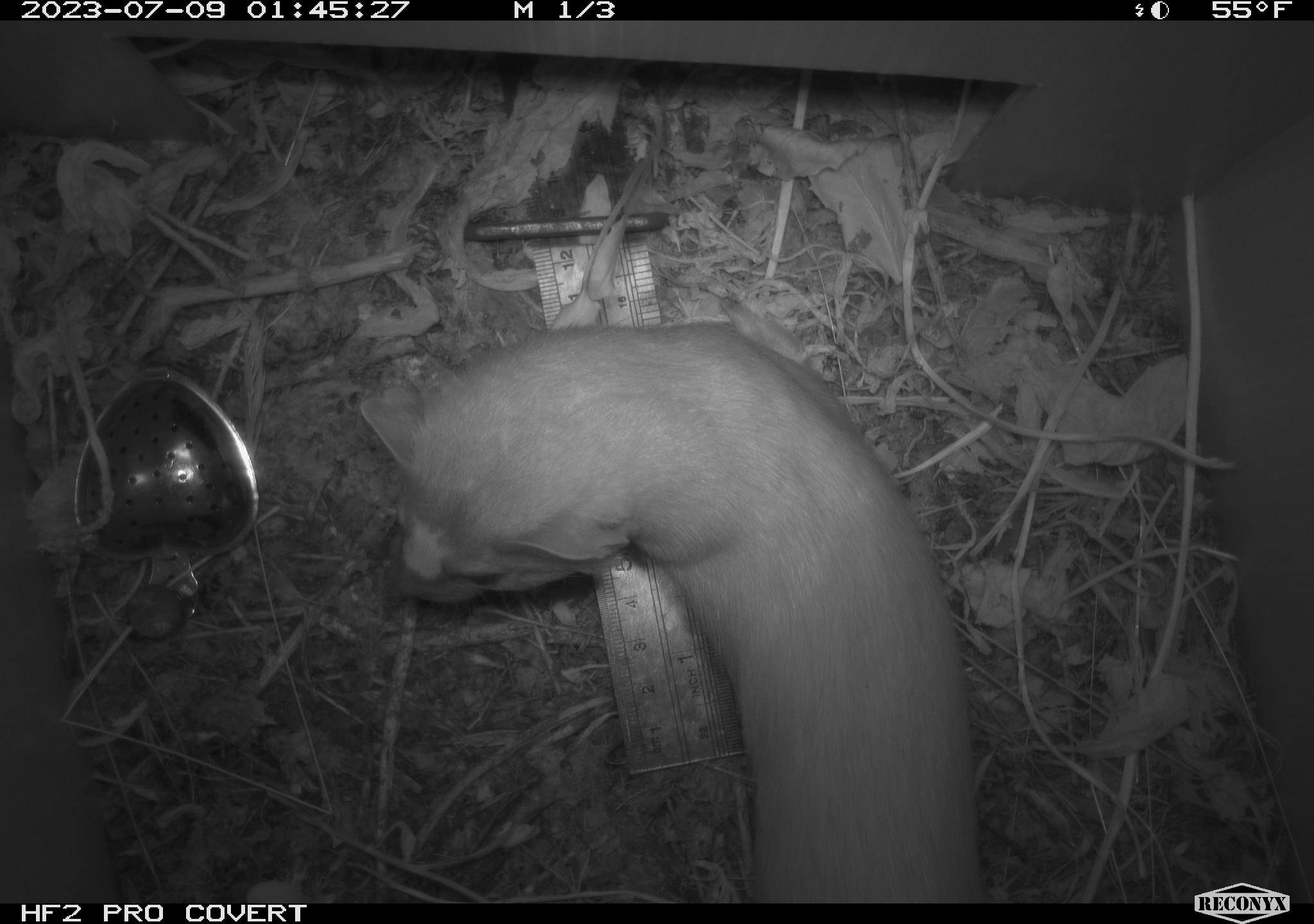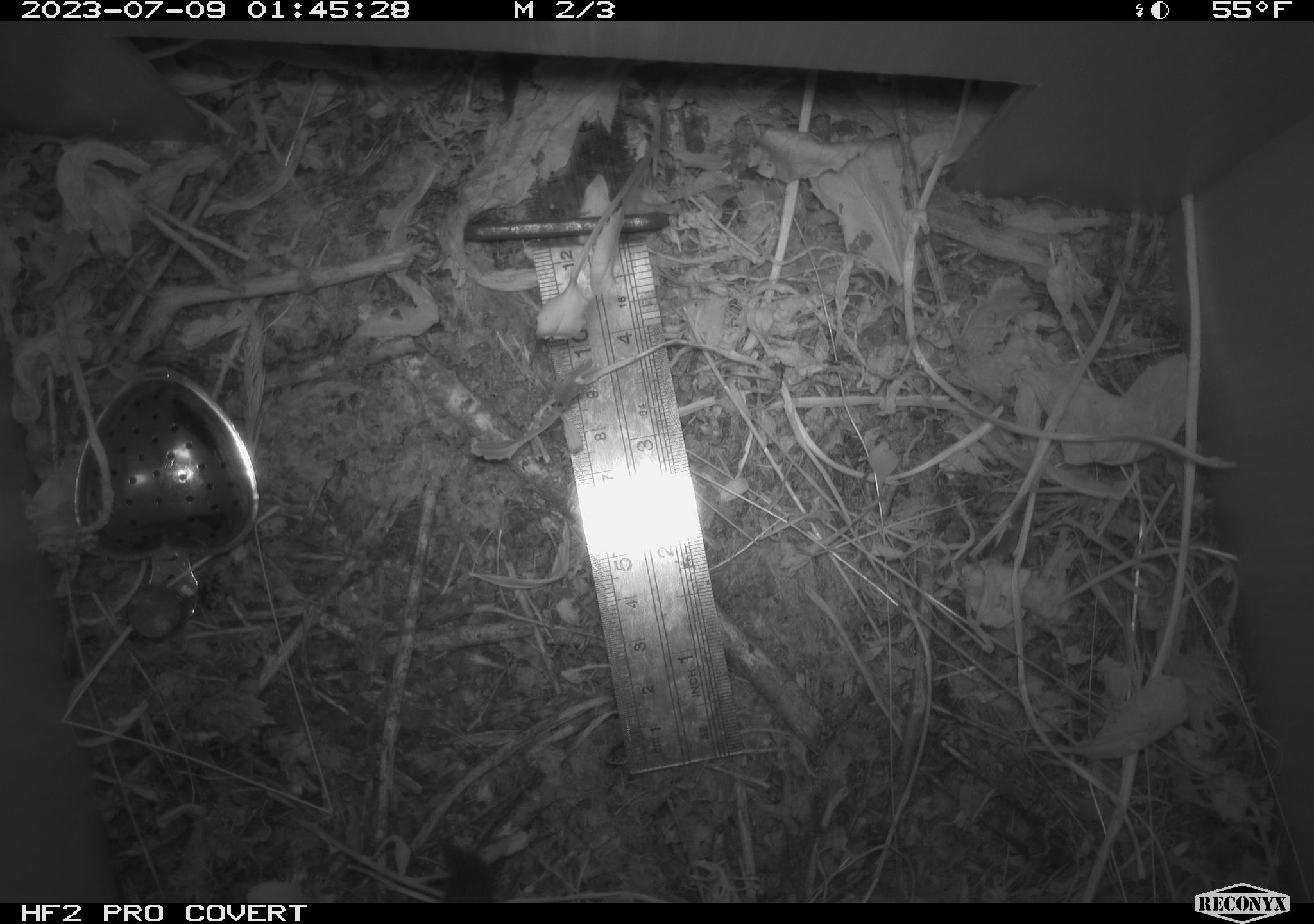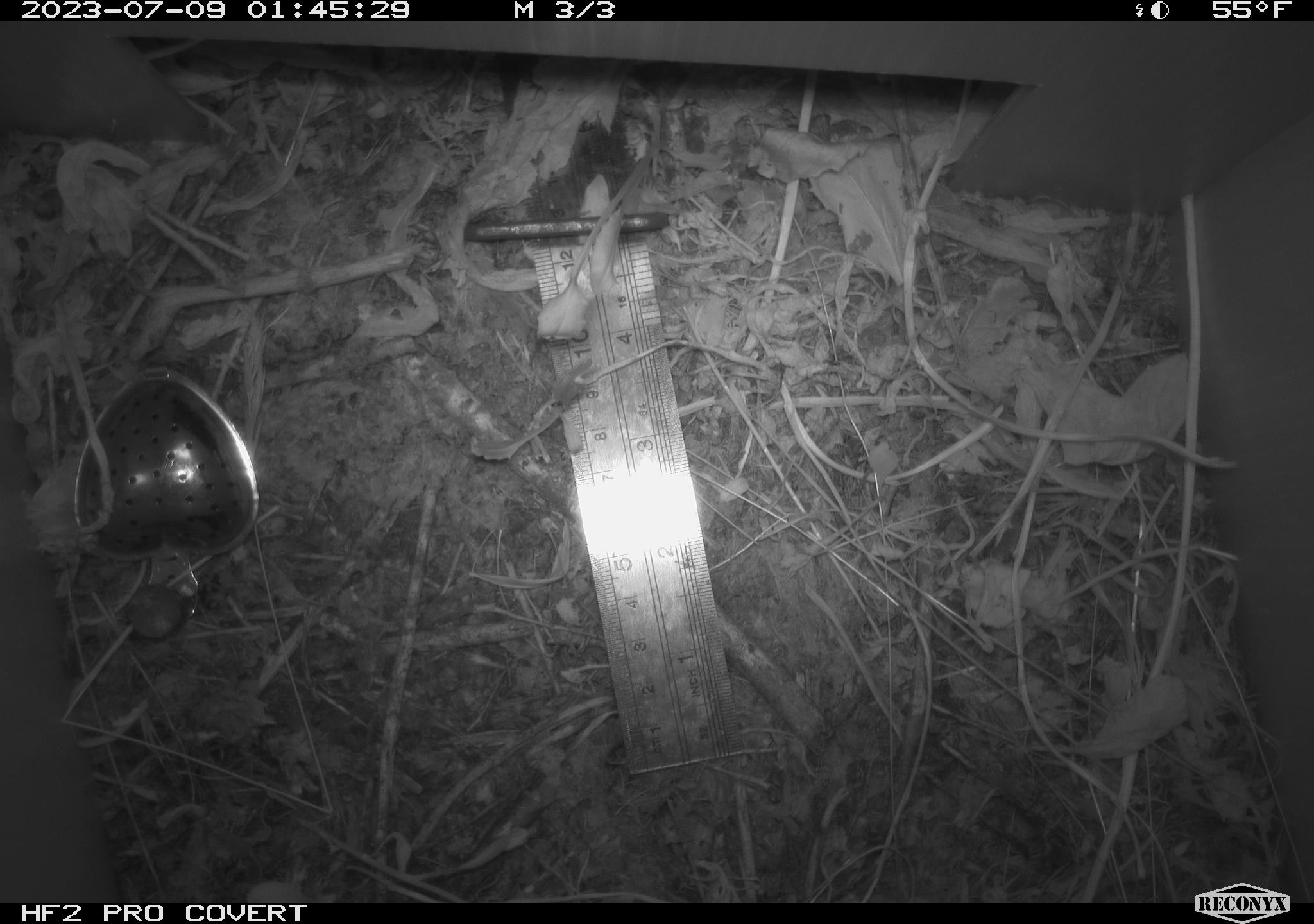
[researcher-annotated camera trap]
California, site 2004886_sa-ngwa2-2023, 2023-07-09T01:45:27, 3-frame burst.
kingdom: Animalia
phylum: Chordata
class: Mammalia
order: Carnivora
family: Mustelidae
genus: Neogale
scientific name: Neogale frenata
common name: long-tailed weasel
Long-tailed weasel (Neogale frenata).